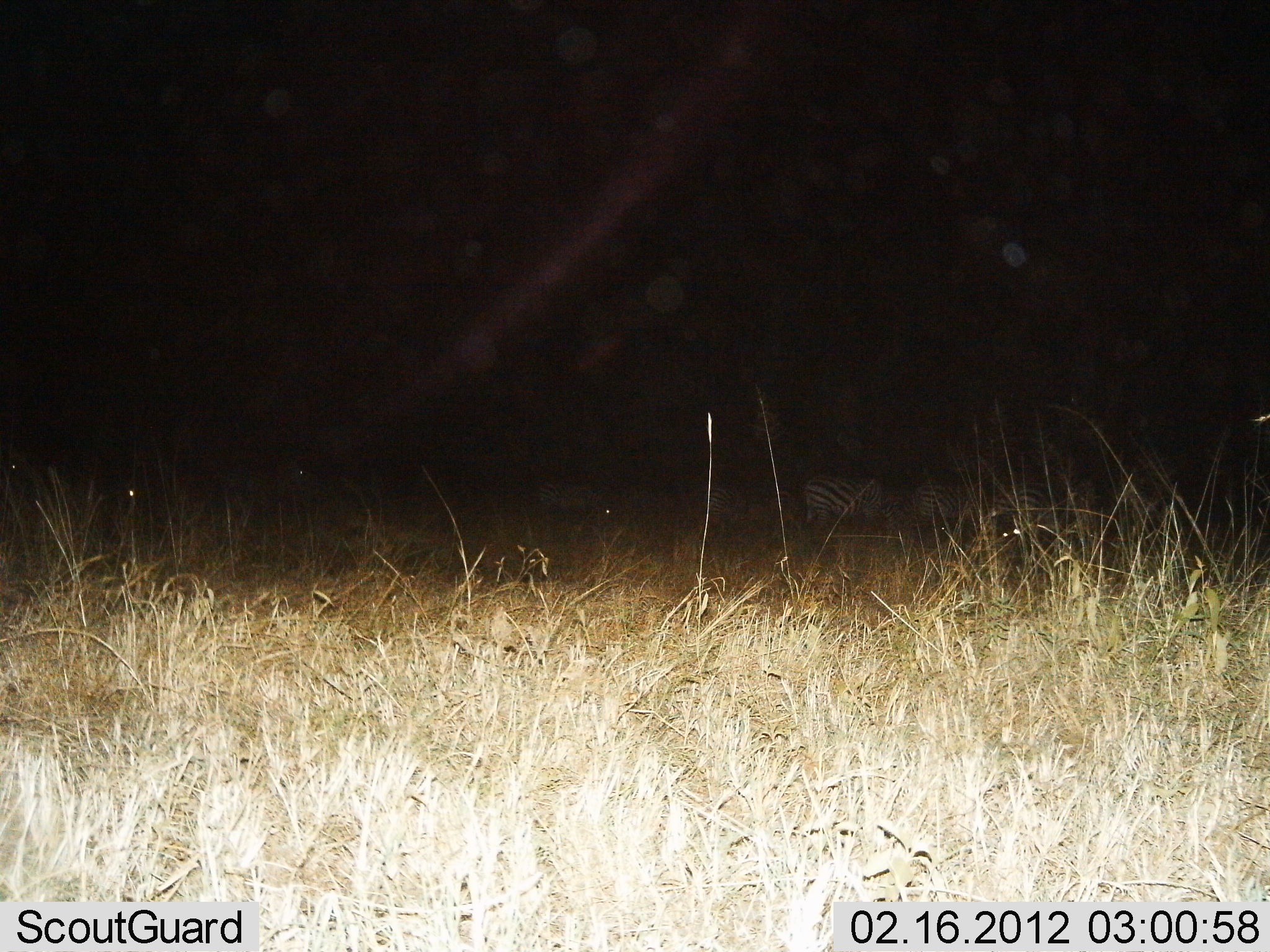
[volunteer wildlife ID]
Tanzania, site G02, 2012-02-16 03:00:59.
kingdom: Animalia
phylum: Chordata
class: Mammalia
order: Perissodactyla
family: Equidae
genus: Equus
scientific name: Equus quagga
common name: plains zebra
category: zebra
Zebra (plains zebra) (Equus quagga), count 4. Behavior (volunteer vote fractions): standing 80%, resting 13%, moving 0%, interacting 0%. Young present (vote fraction): 0%. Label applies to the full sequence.